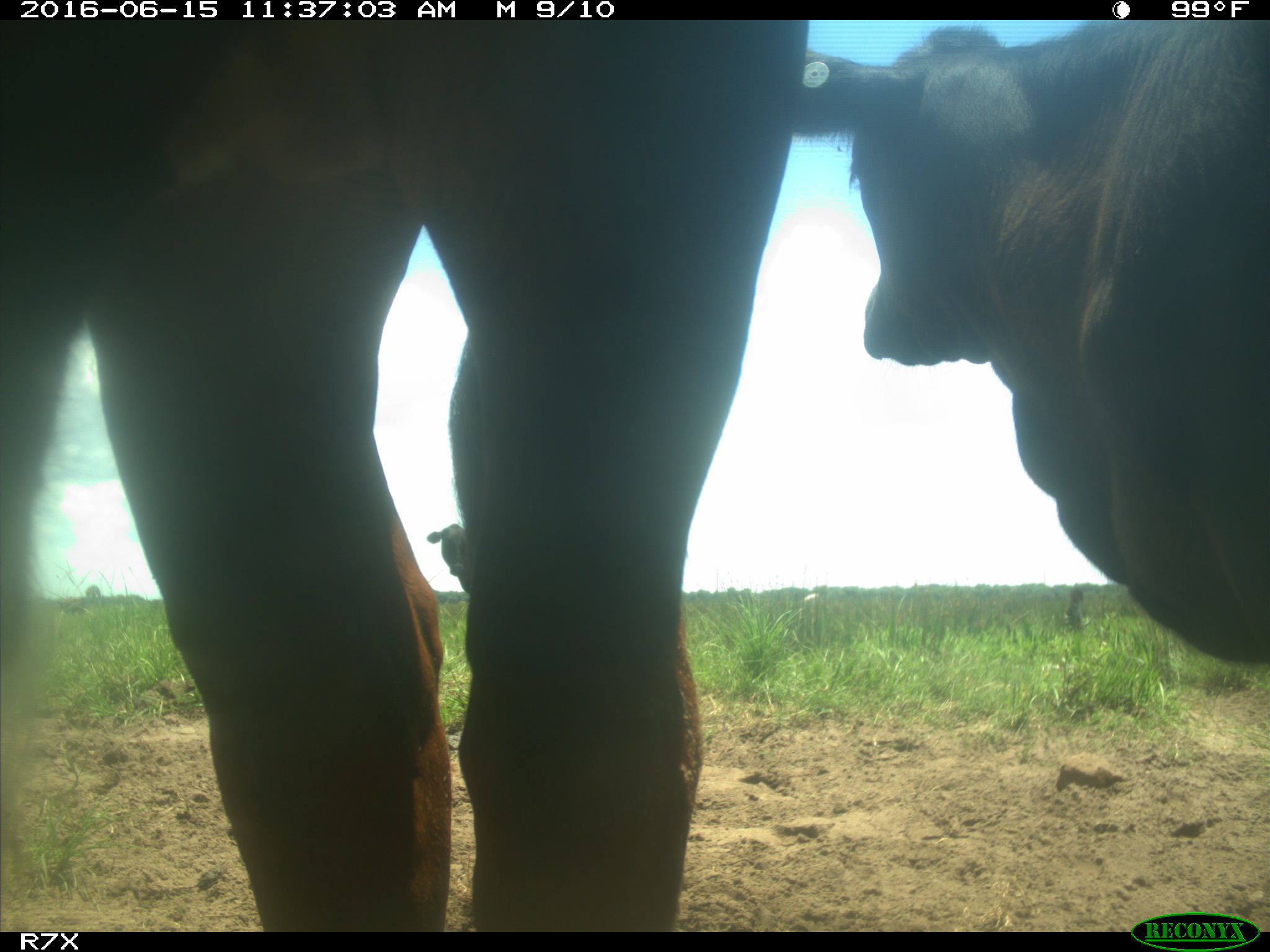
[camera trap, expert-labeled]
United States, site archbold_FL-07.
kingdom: Animalia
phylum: Chordata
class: Mammalia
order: Artiodactyla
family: Bovidae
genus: Bos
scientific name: Bos taurus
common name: domestic cow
Bos taurus (domestic cow).